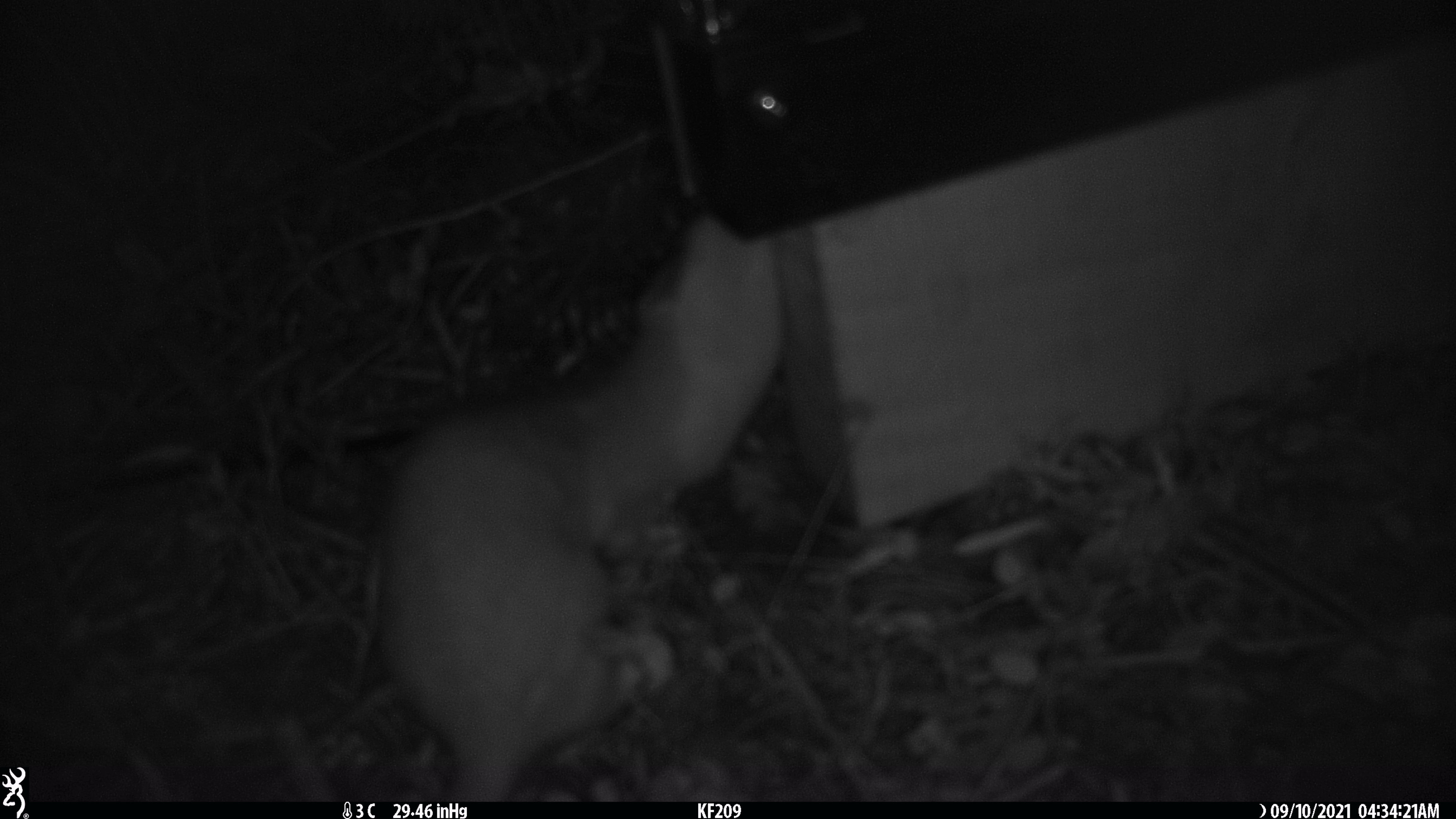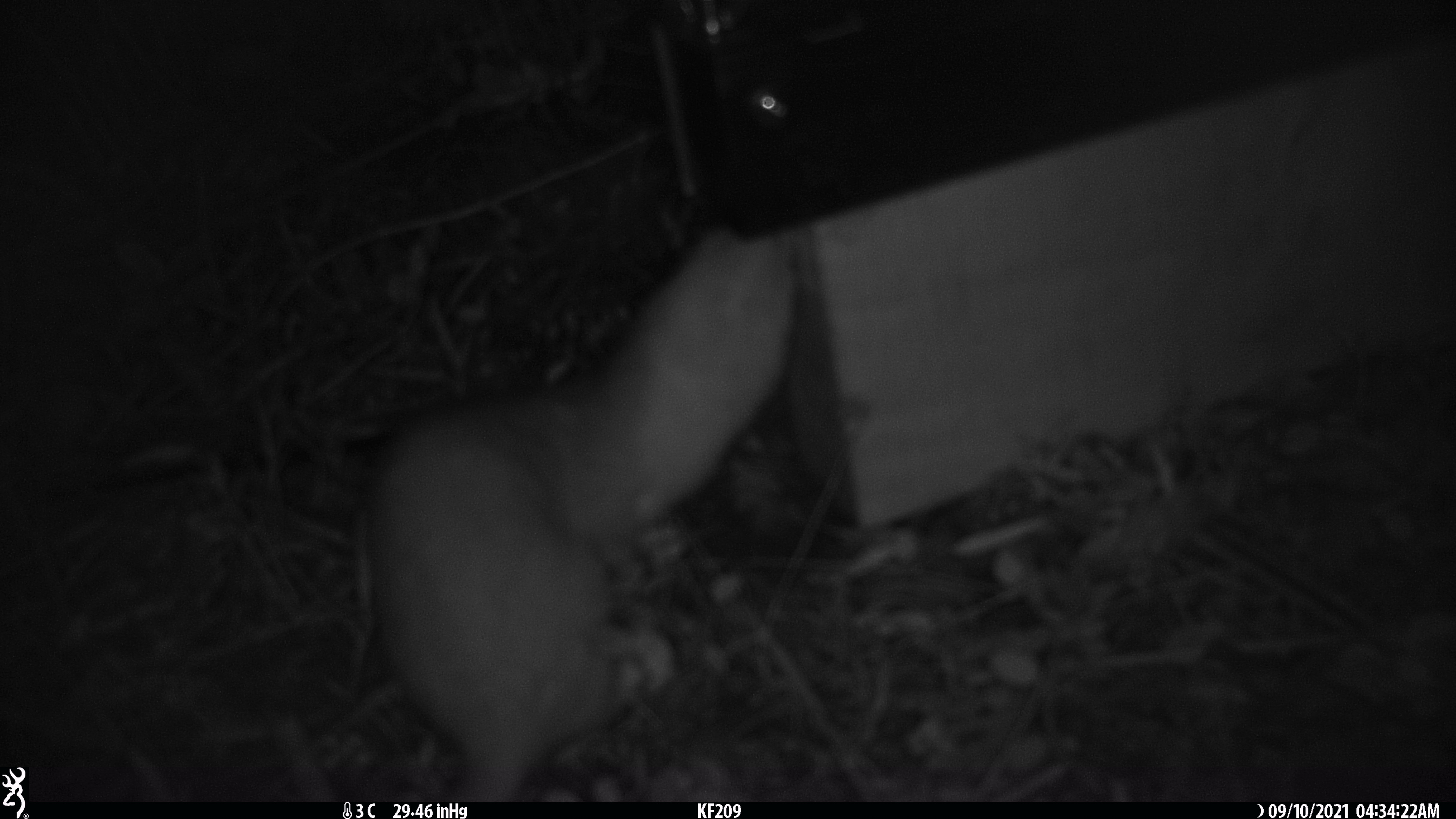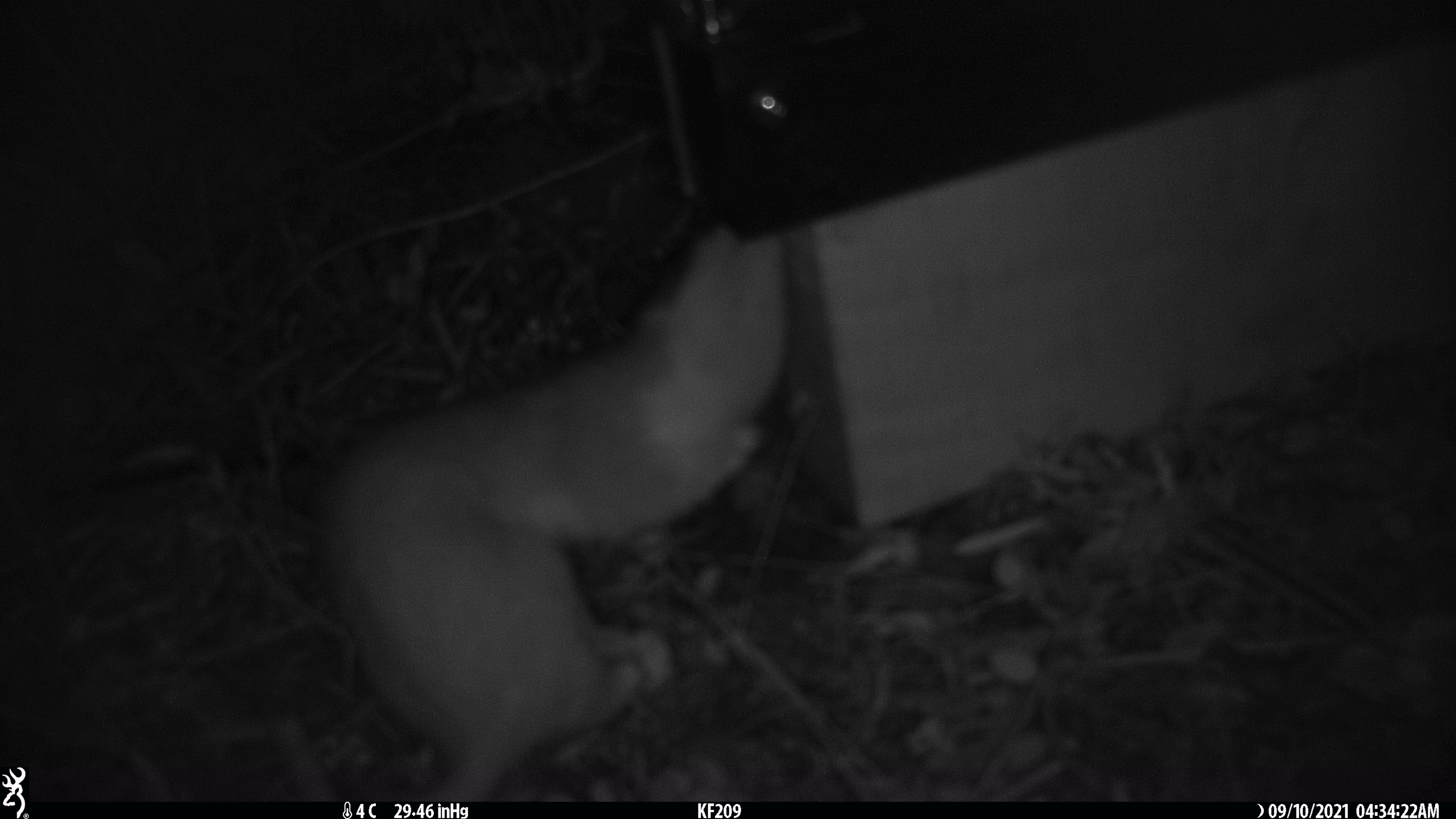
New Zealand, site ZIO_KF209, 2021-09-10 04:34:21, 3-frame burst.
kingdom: Animalia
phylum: Chordata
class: Mammalia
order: Carnivora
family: Mustelidae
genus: Mustela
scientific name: Mustela erminea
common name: stoat